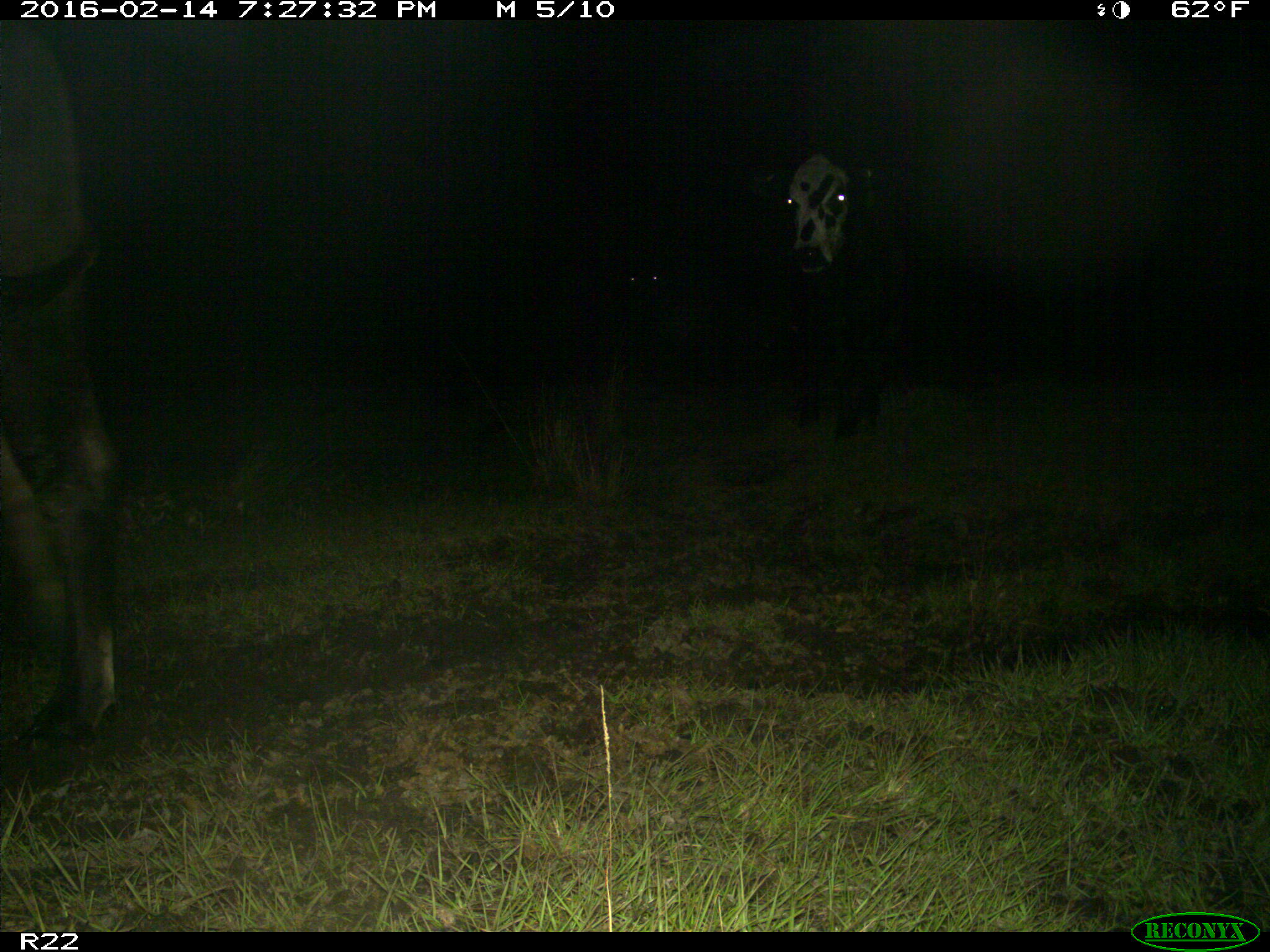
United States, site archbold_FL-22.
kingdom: Animalia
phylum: Chordata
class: Mammalia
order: Artiodactyla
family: Bovidae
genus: Bos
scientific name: Bos taurus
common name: domestic cow